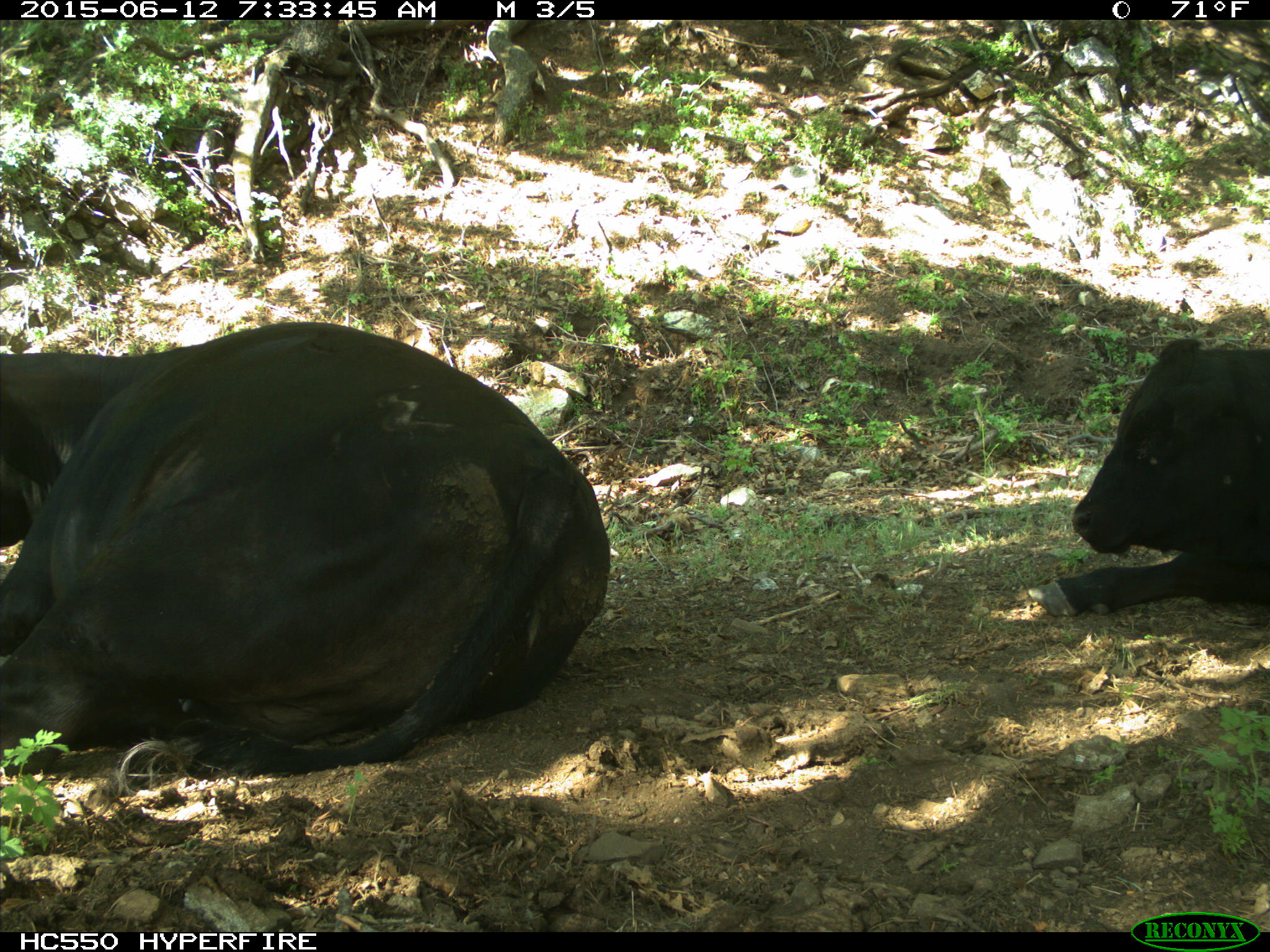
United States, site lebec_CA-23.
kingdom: Animalia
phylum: Chordata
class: Mammalia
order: Artiodactyla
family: Bovidae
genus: Bos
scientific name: Bos taurus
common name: domestic cow